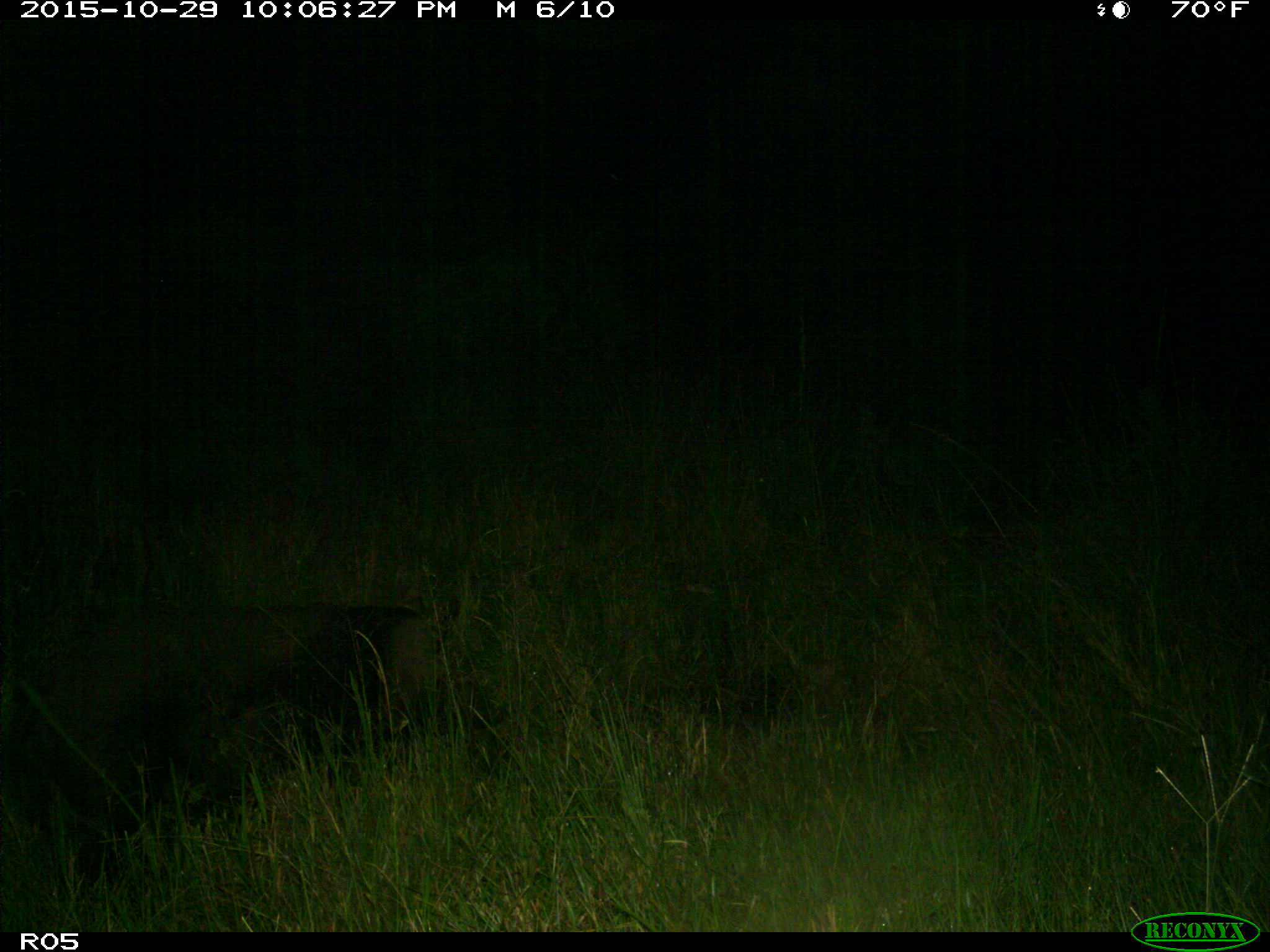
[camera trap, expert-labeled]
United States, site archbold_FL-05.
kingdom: Animalia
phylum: Chordata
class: Mammalia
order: Artiodactyla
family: Suidae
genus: Sus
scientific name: Sus scrofa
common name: wild boar